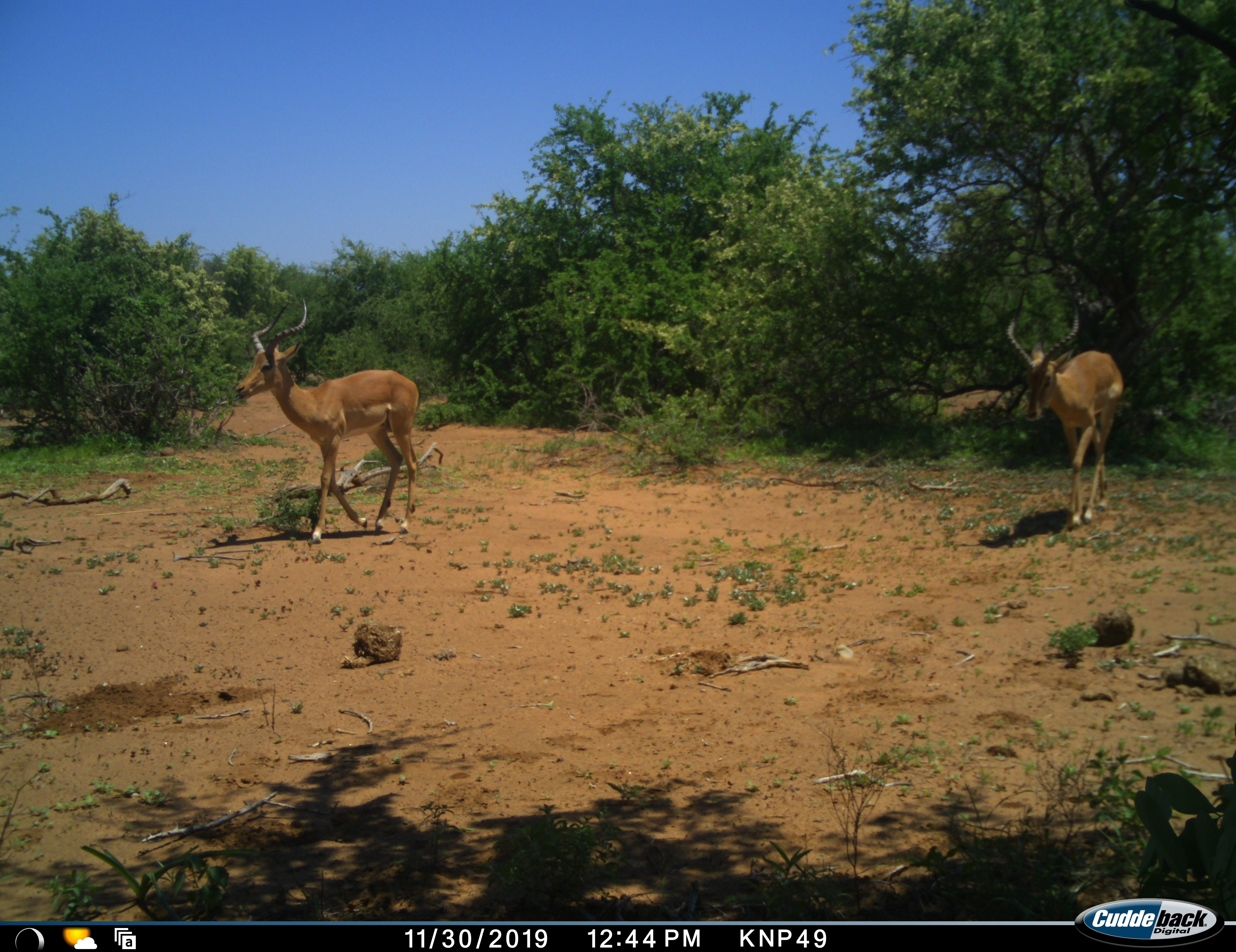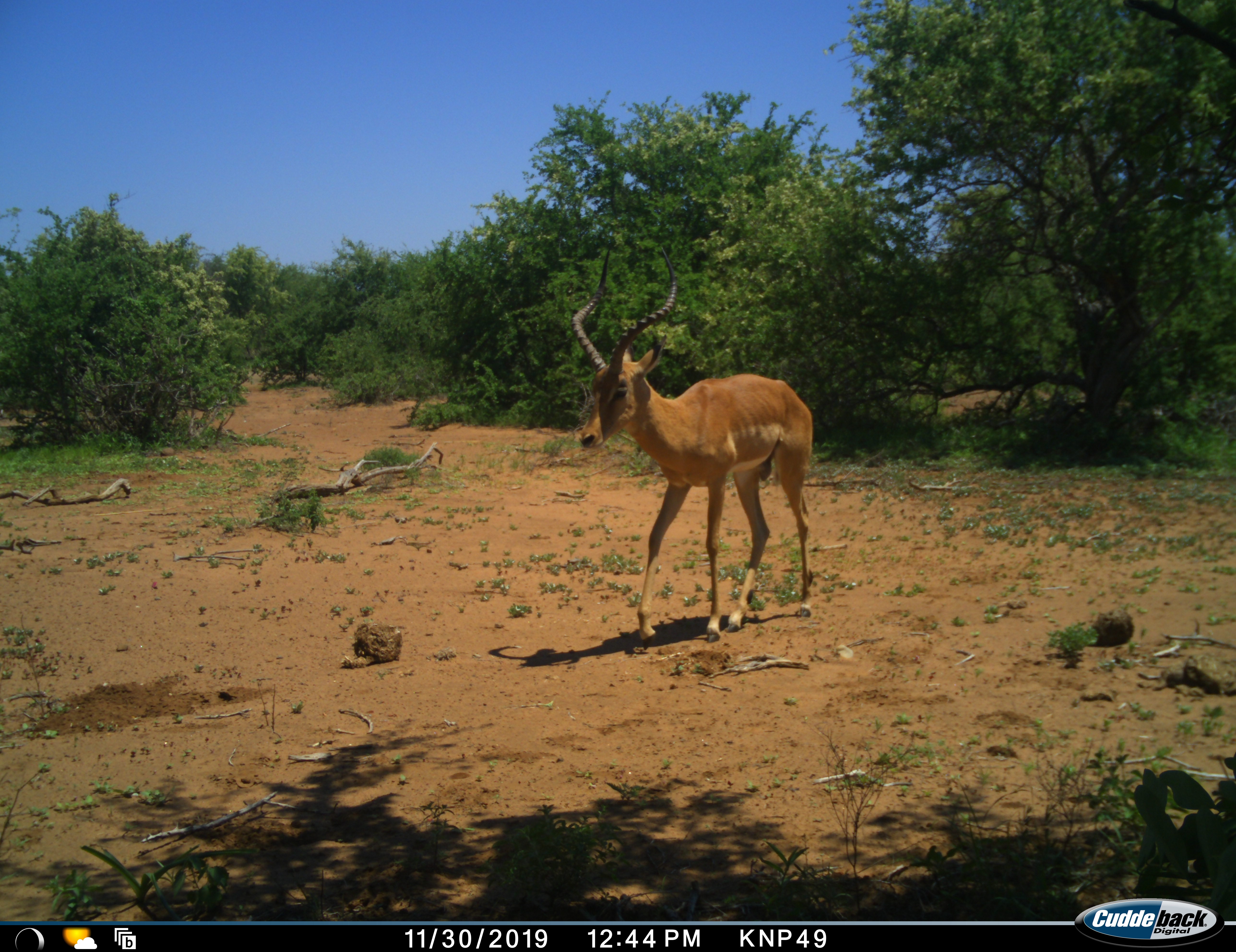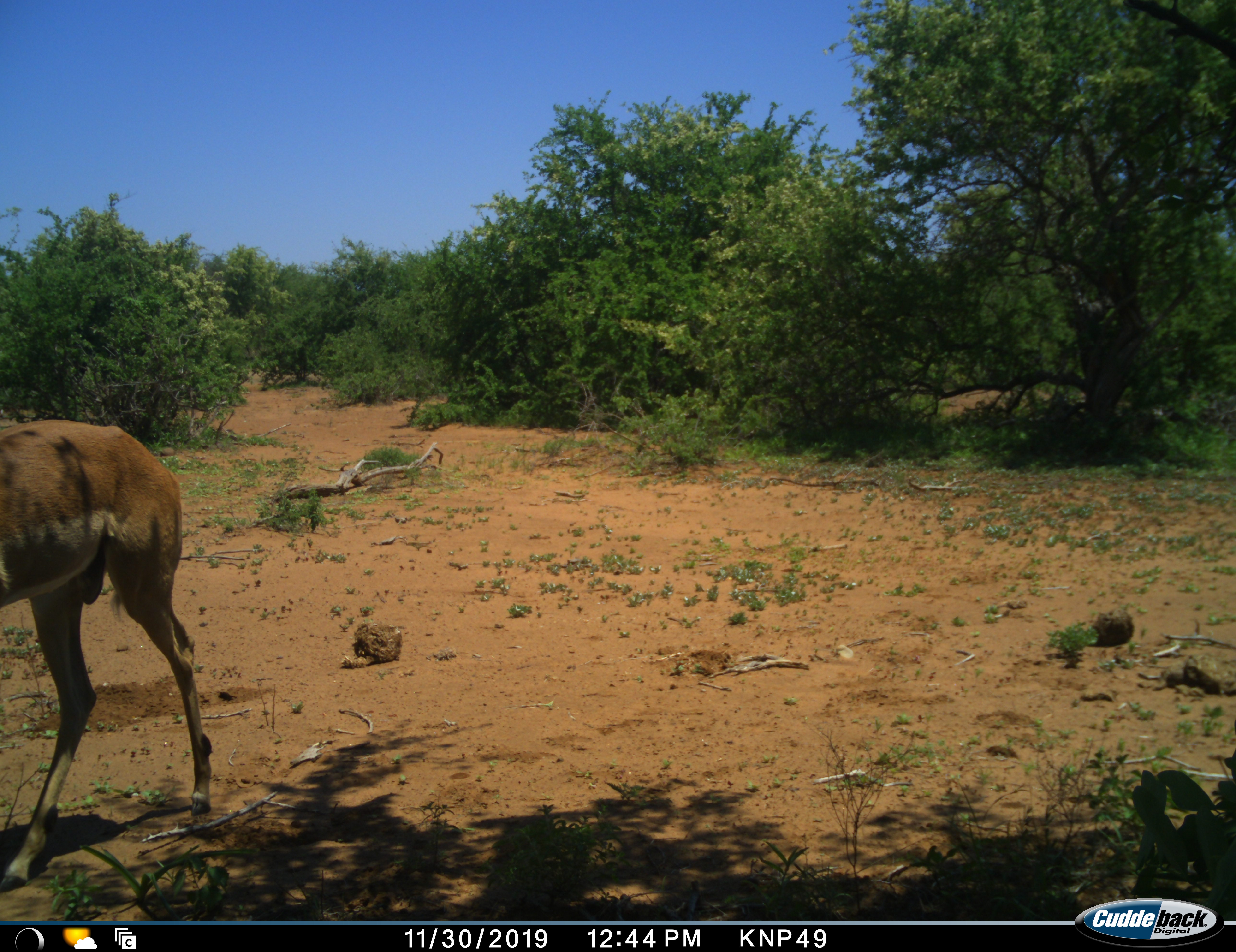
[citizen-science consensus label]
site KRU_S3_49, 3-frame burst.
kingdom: Animalia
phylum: Chordata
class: Mammalia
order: Artiodactyla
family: Bovidae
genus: Aepyceros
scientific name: Aepyceros melampus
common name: impala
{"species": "impala (Aepyceros melampus)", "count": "2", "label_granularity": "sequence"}